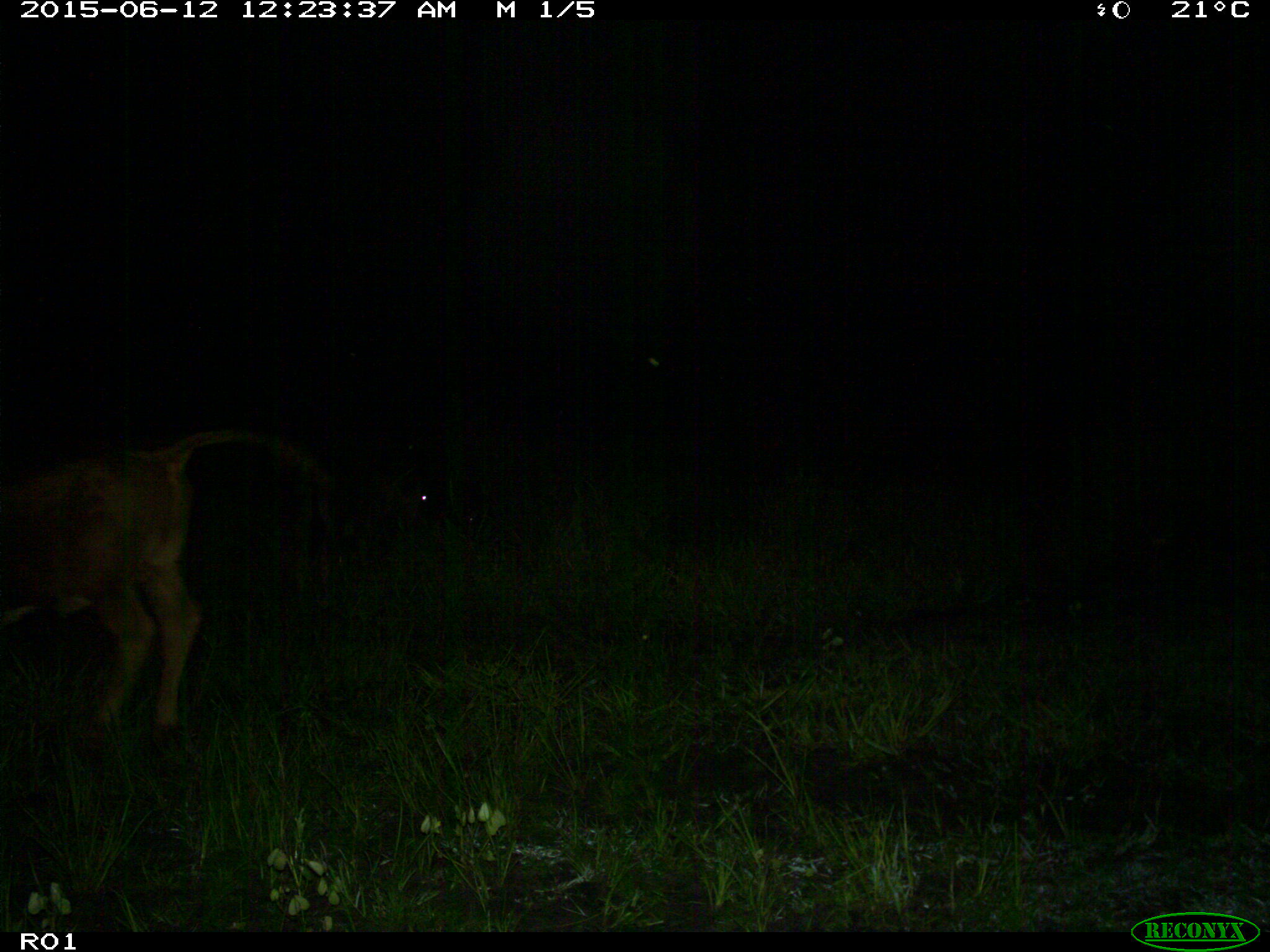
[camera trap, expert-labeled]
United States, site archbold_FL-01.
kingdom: Animalia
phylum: Chordata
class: Mammalia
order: Artiodactyla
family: Bovidae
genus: Bos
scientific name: Bos taurus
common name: domestic cow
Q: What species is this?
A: Bos taurus (domestic cow).